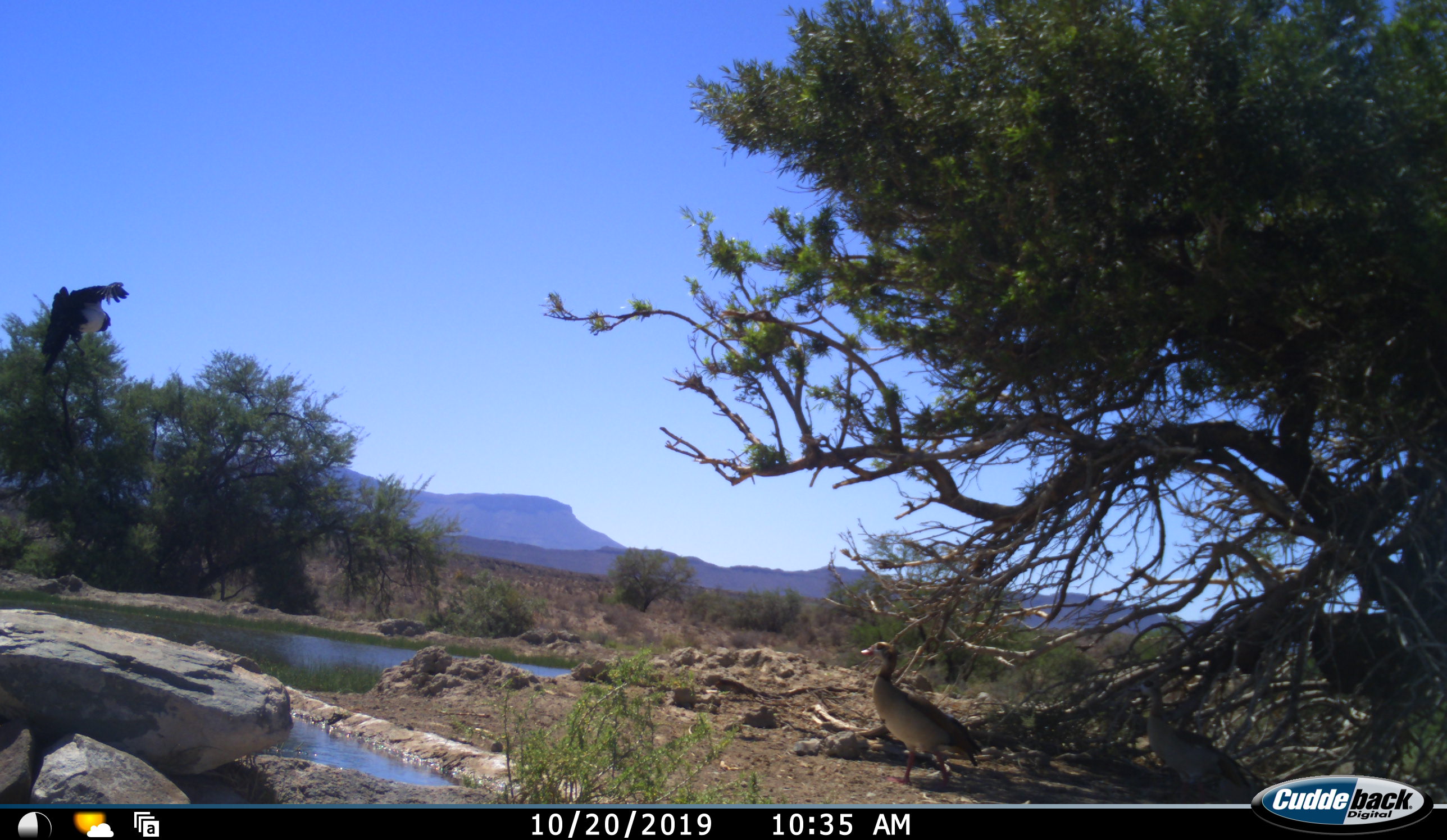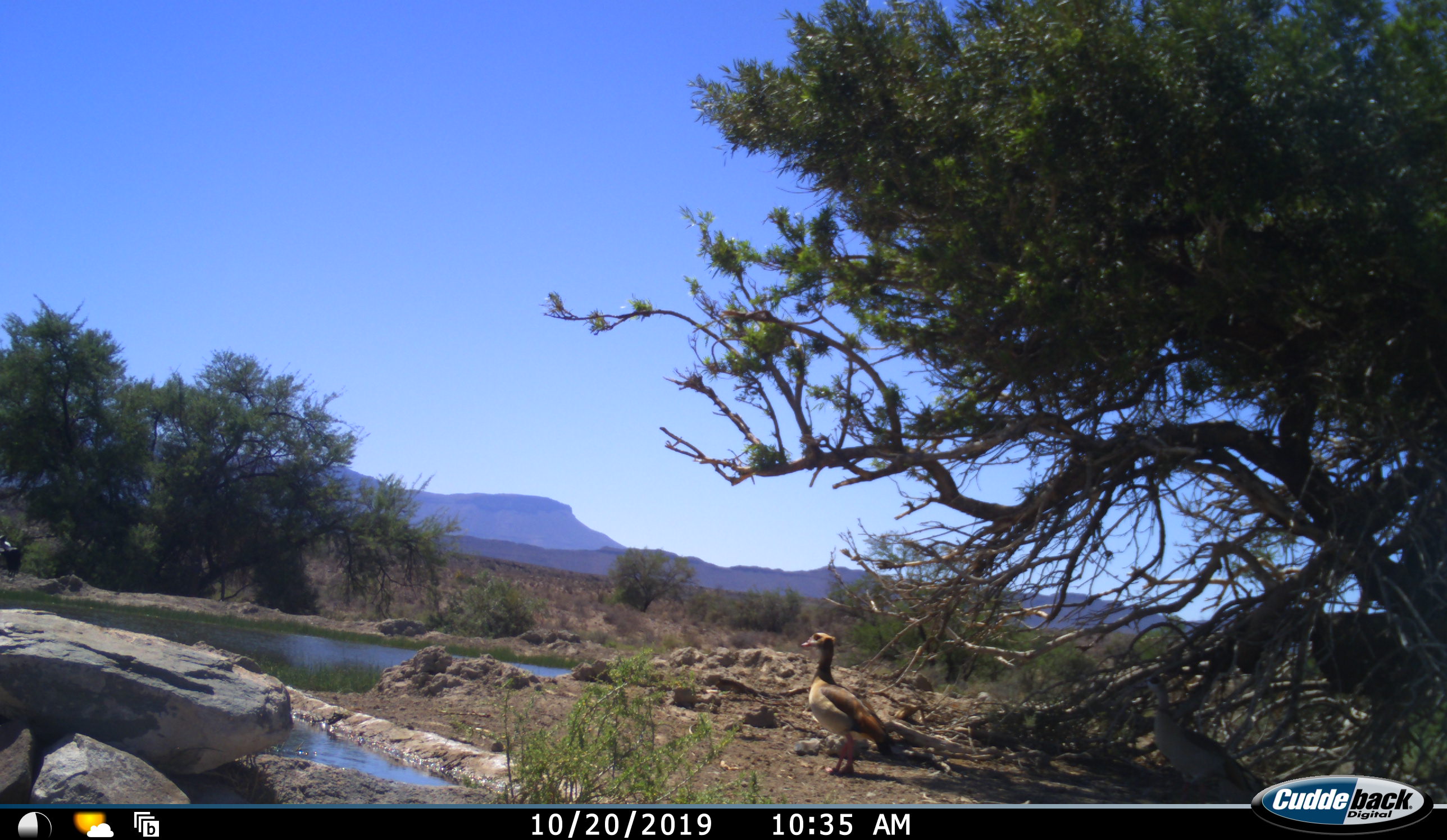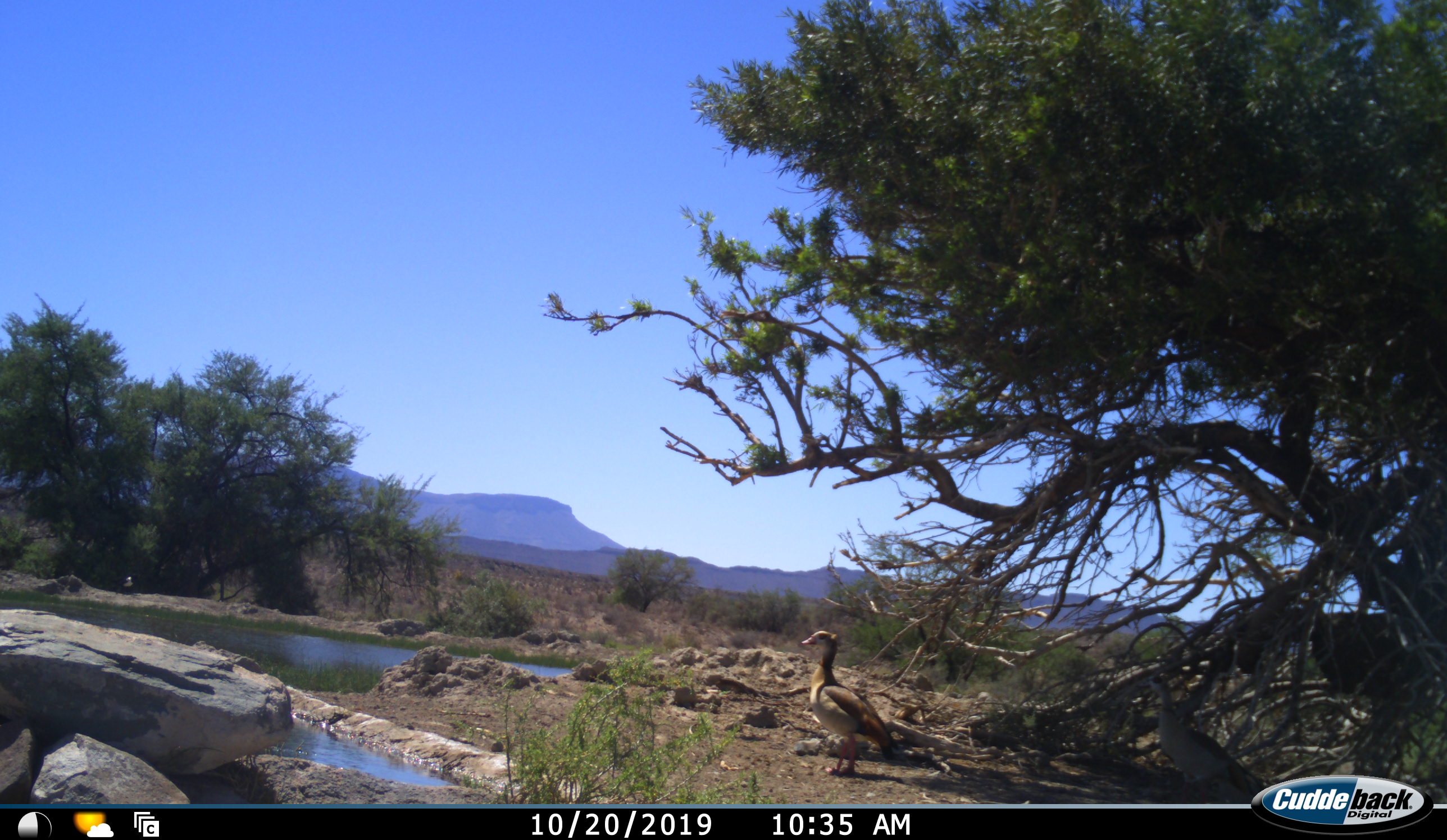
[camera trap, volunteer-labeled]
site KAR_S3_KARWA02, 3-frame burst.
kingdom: Animalia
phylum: Chordata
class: Aves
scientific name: Aves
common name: bird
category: birdother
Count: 3.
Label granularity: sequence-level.